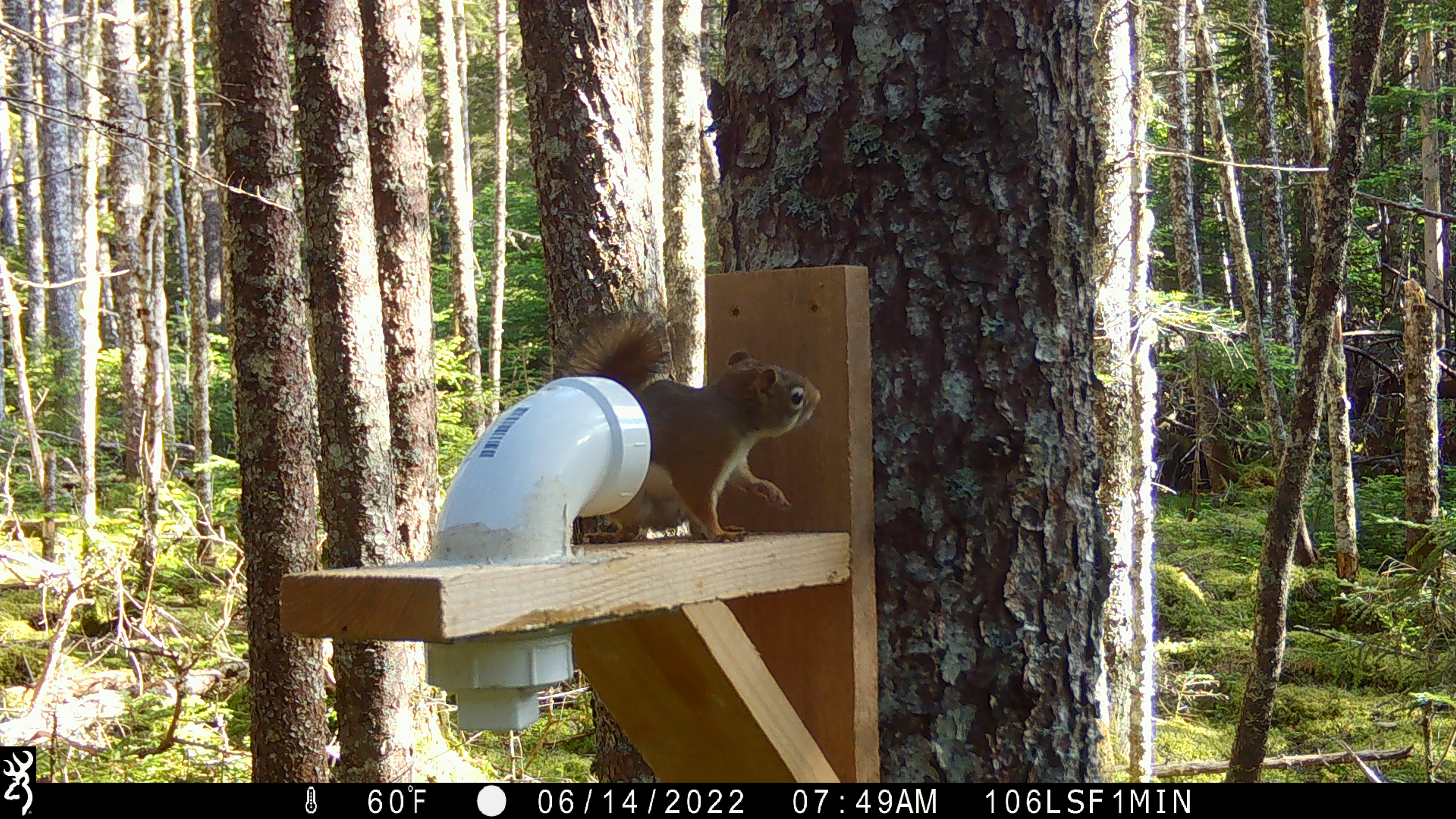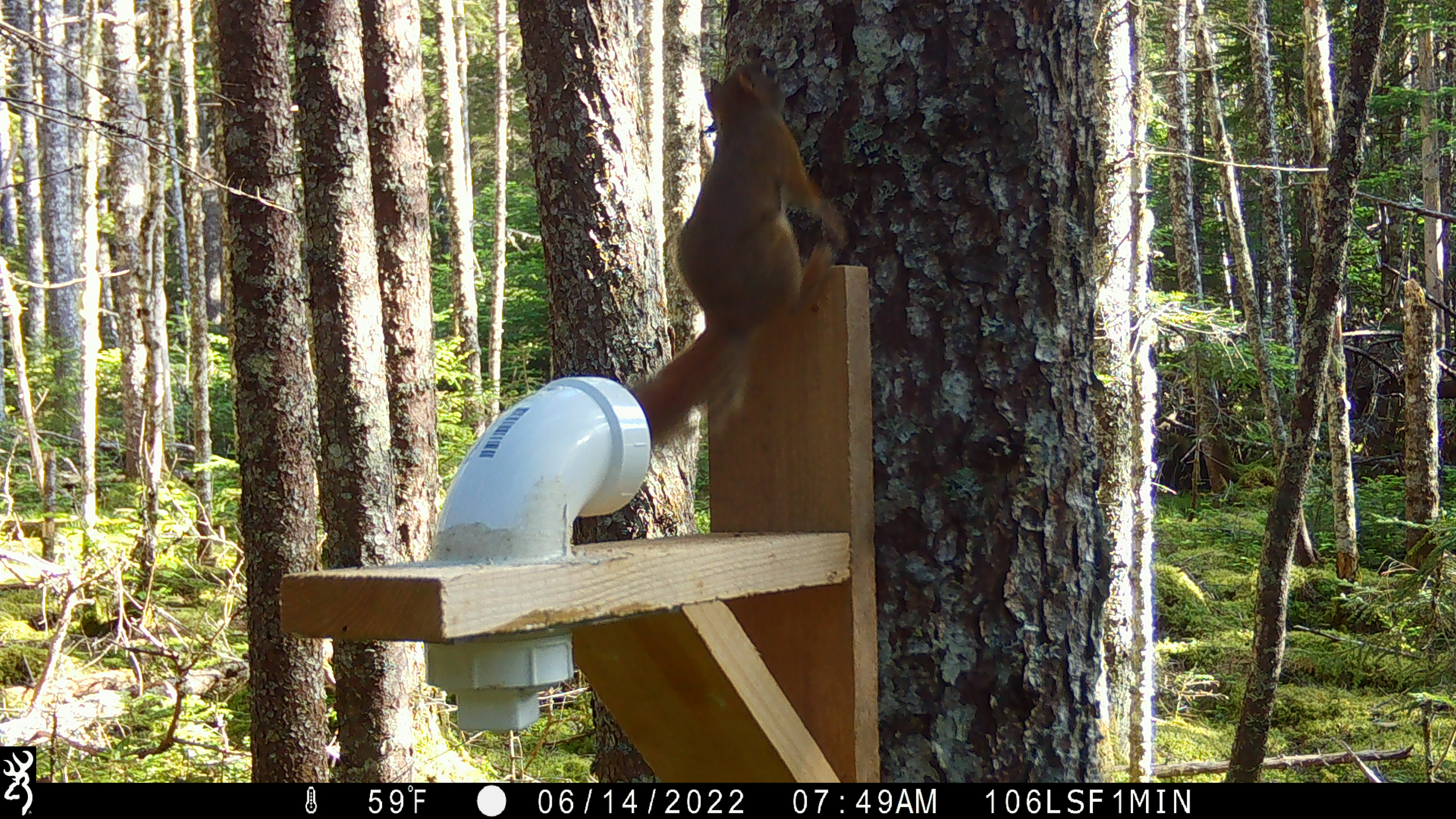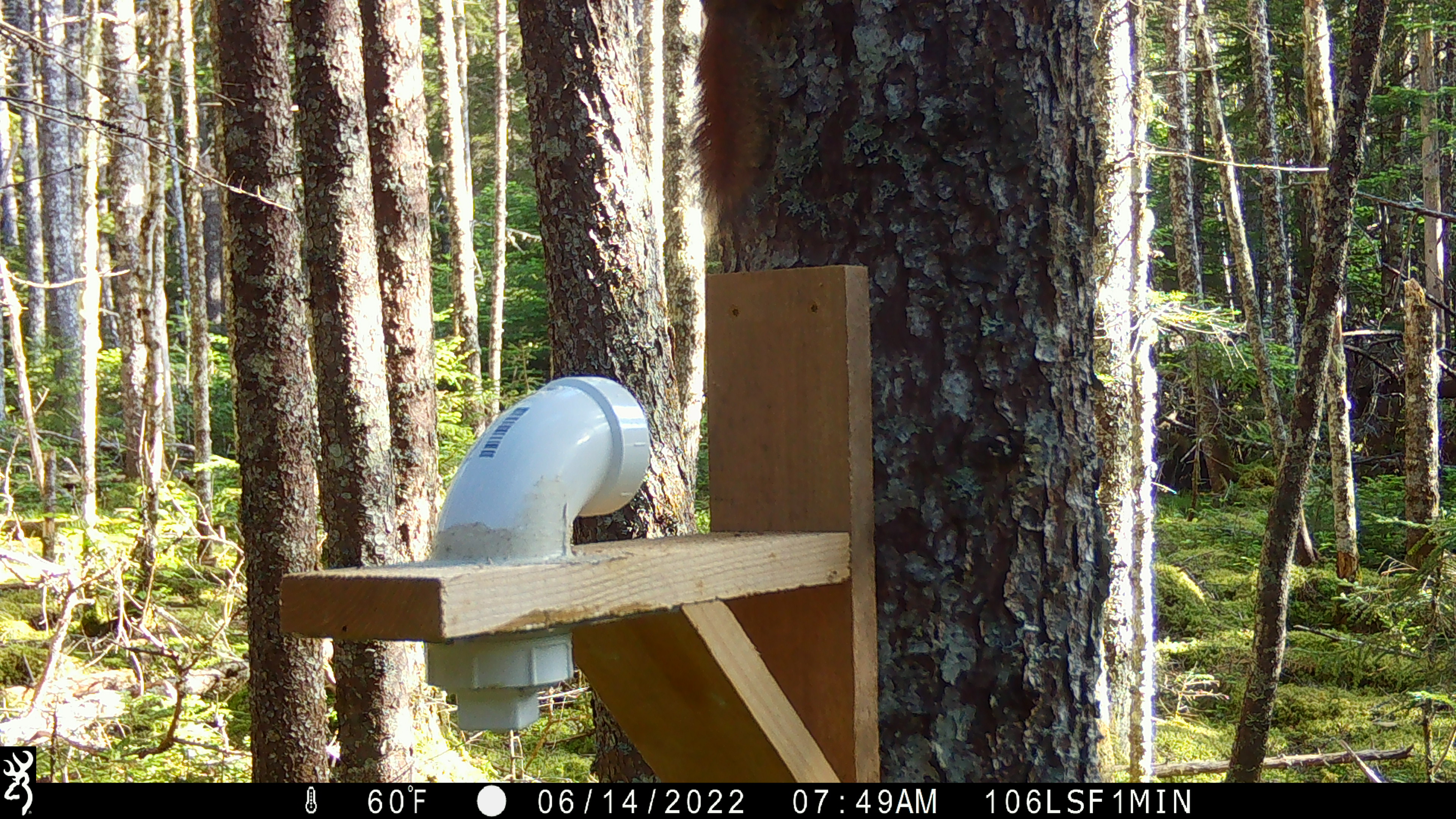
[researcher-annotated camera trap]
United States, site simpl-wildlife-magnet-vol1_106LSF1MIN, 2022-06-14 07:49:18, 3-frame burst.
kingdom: Animalia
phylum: Chordata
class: Mammalia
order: Rodentia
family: Sciuridae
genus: Tamiasciurus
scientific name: Tamiasciurus hudsonicus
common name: red squirrel